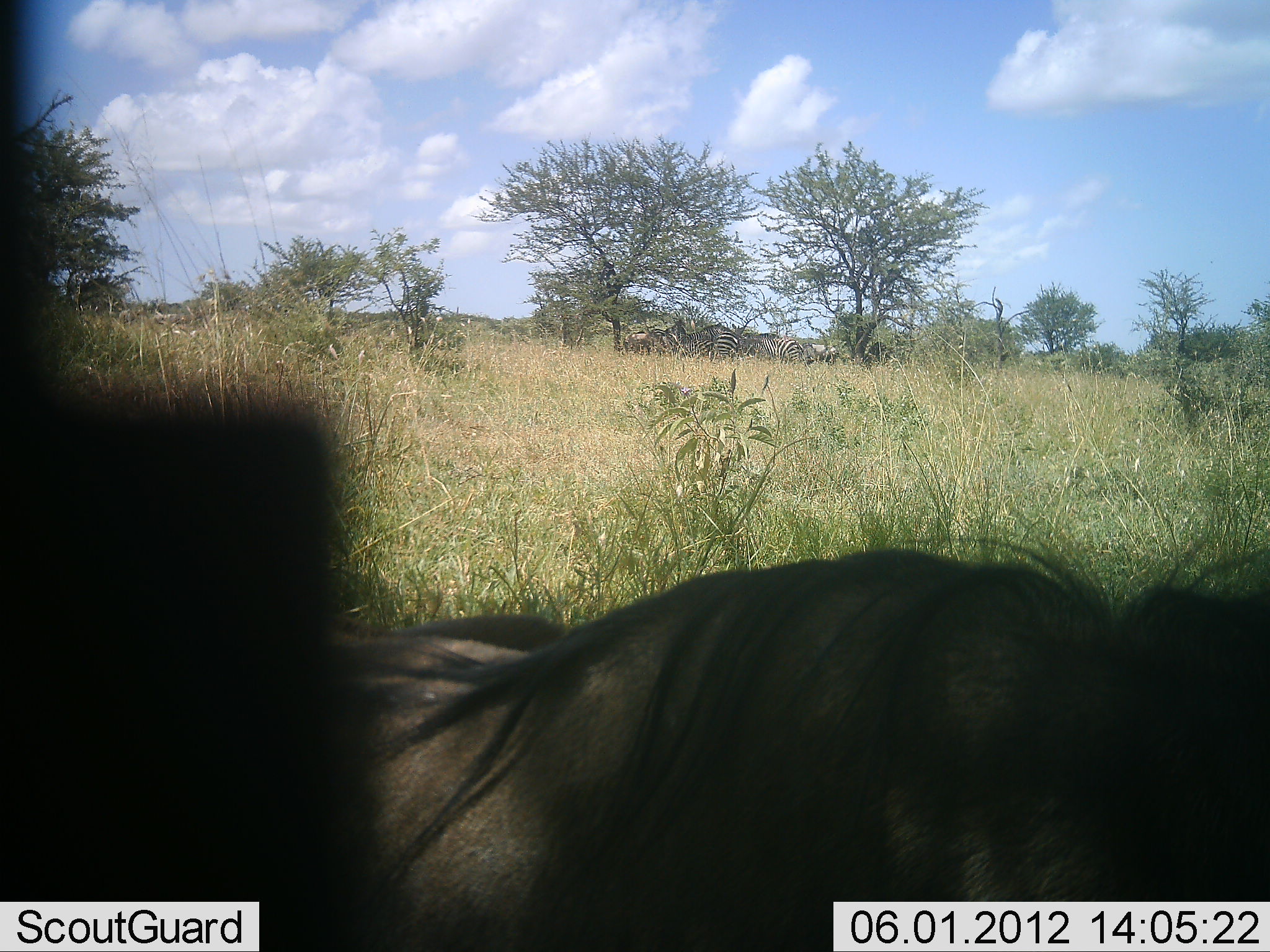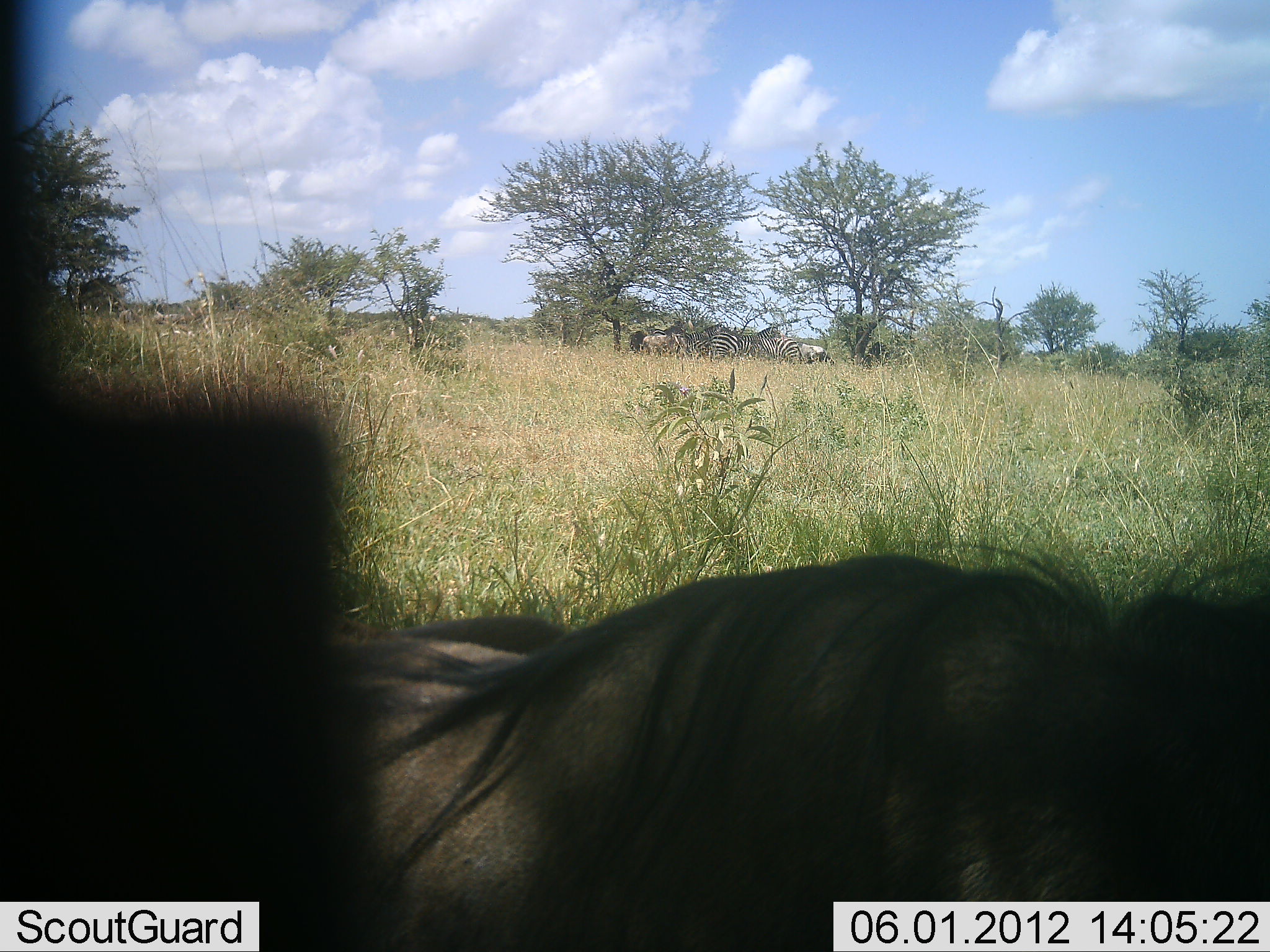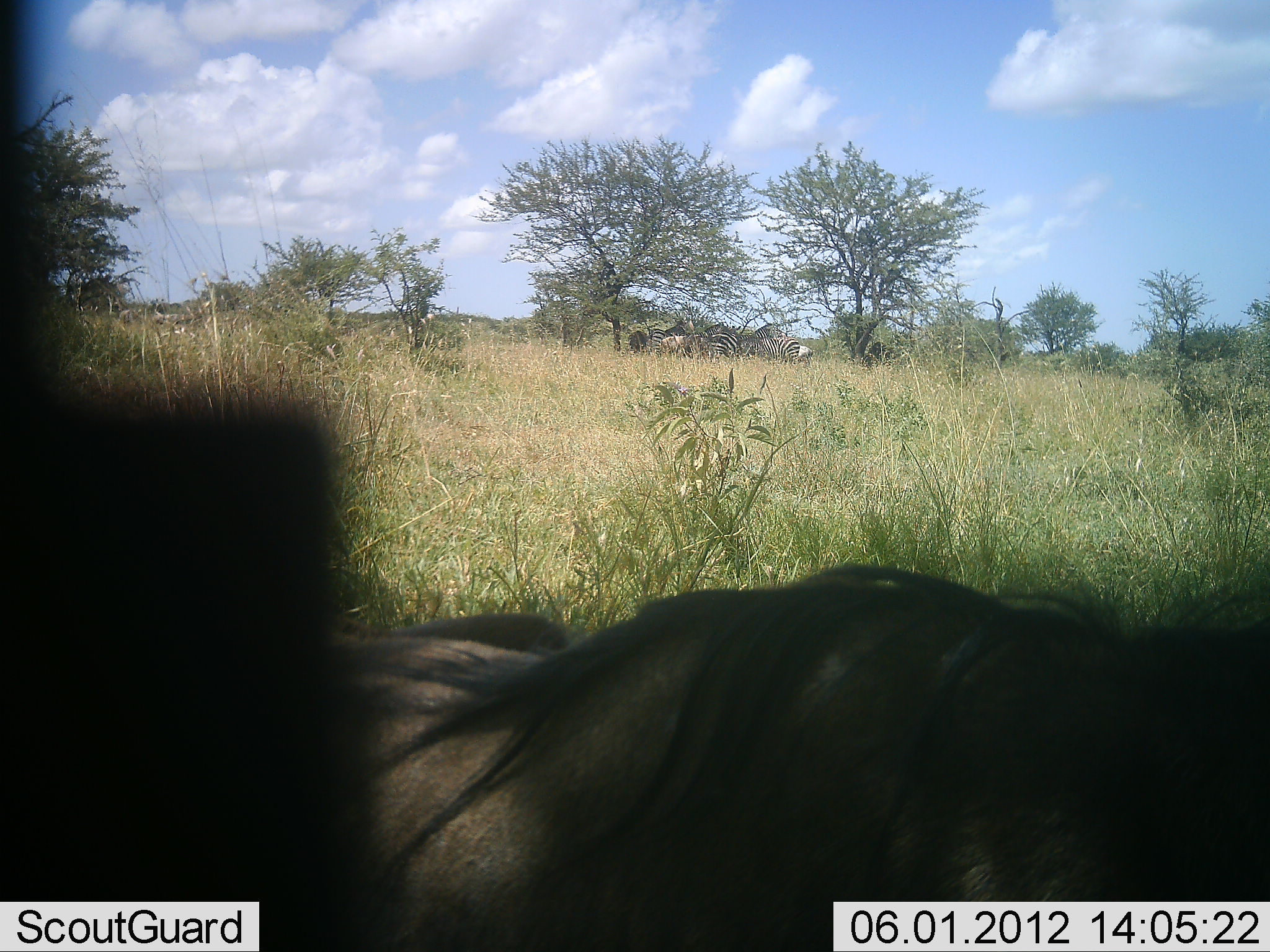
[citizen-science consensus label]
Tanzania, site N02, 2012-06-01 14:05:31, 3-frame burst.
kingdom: Animalia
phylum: Chordata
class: Mammalia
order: Artiodactyla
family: Bovidae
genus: Connochaetes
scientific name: Connochaetes taurinus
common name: blue wildebeest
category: wildebeest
Wildebeest (blue wildebeest) (Connochaetes taurinus), count 1. Behavior (volunteer vote fractions): standing 42%, resting 67%, moving 17%, interacting 0%. Young present (vote fraction): 0%. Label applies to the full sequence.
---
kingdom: Animalia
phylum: Chordata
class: Mammalia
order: Perissodactyla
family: Equidae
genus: Equus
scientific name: Equus quagga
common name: plains zebra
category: zebra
Zebra (plains zebra) (Equus quagga), count 5. Behavior (volunteer vote fractions): standing 73%, resting 18%, moving 27%, interacting 9%. Young present (vote fraction): 9%. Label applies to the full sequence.